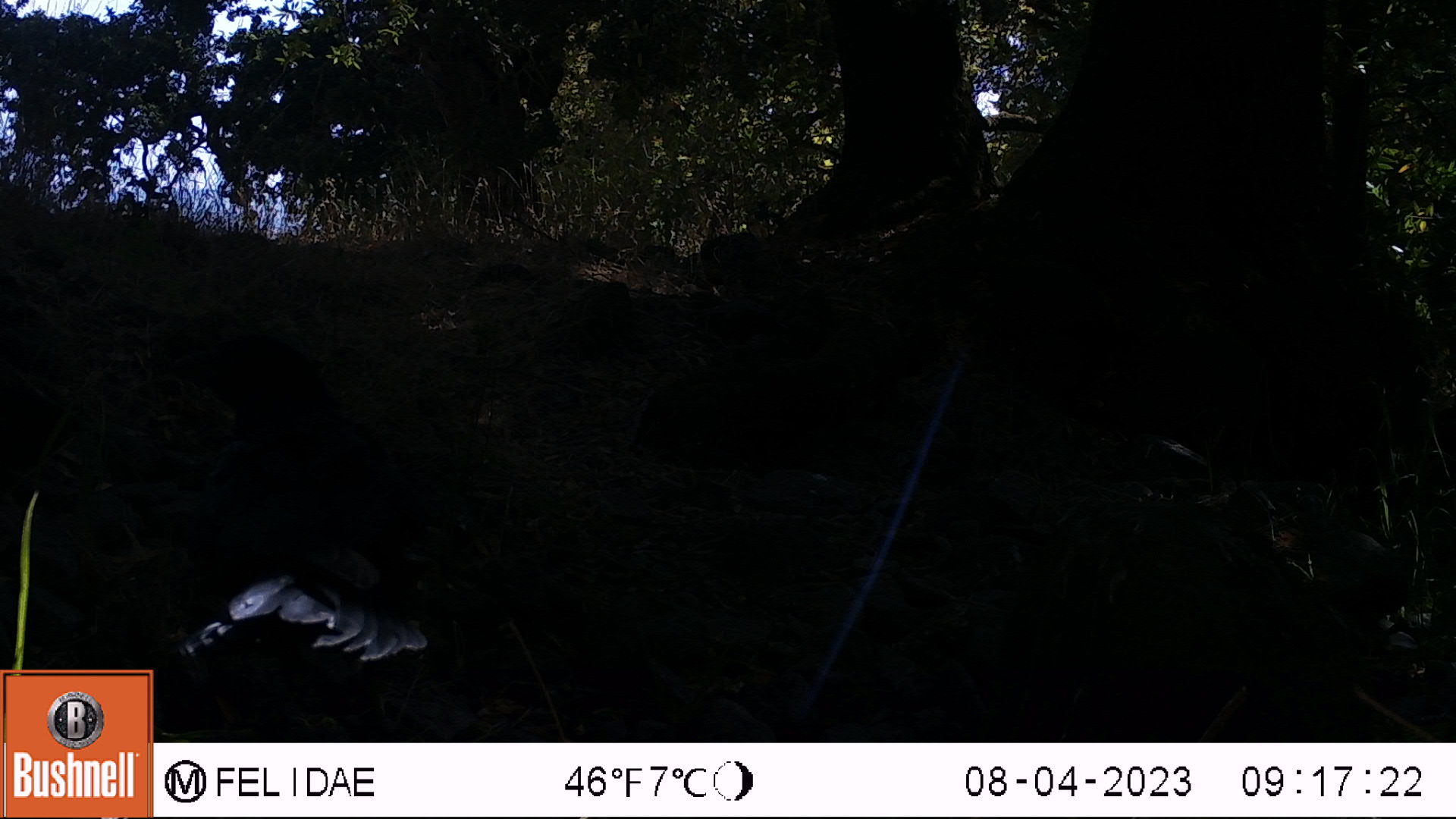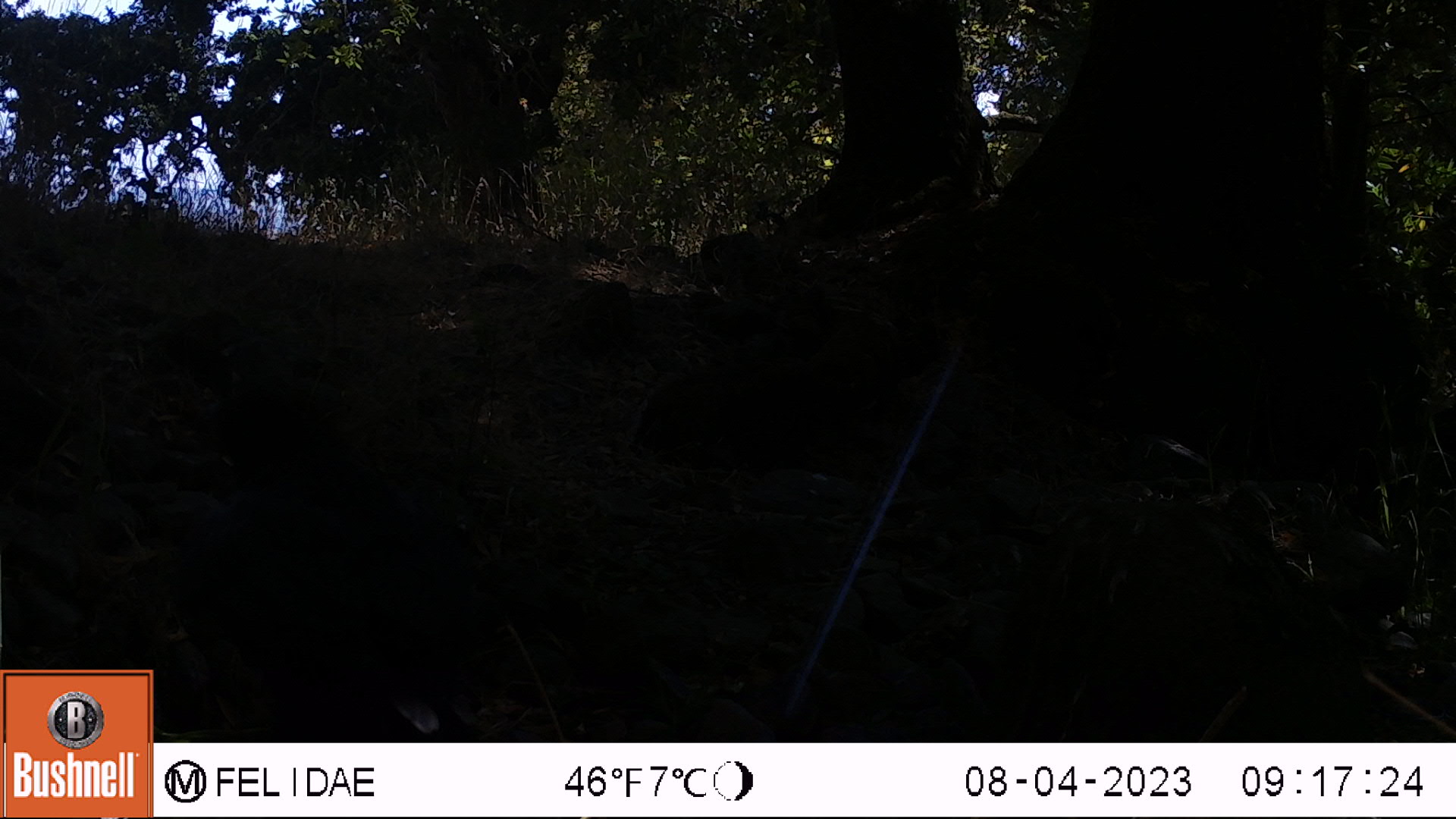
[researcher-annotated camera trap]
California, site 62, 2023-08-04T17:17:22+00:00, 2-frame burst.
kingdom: Animalia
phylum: Chordata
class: Aves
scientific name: Aves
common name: bird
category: unknown bird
Unknown bird (bird) (Aves).